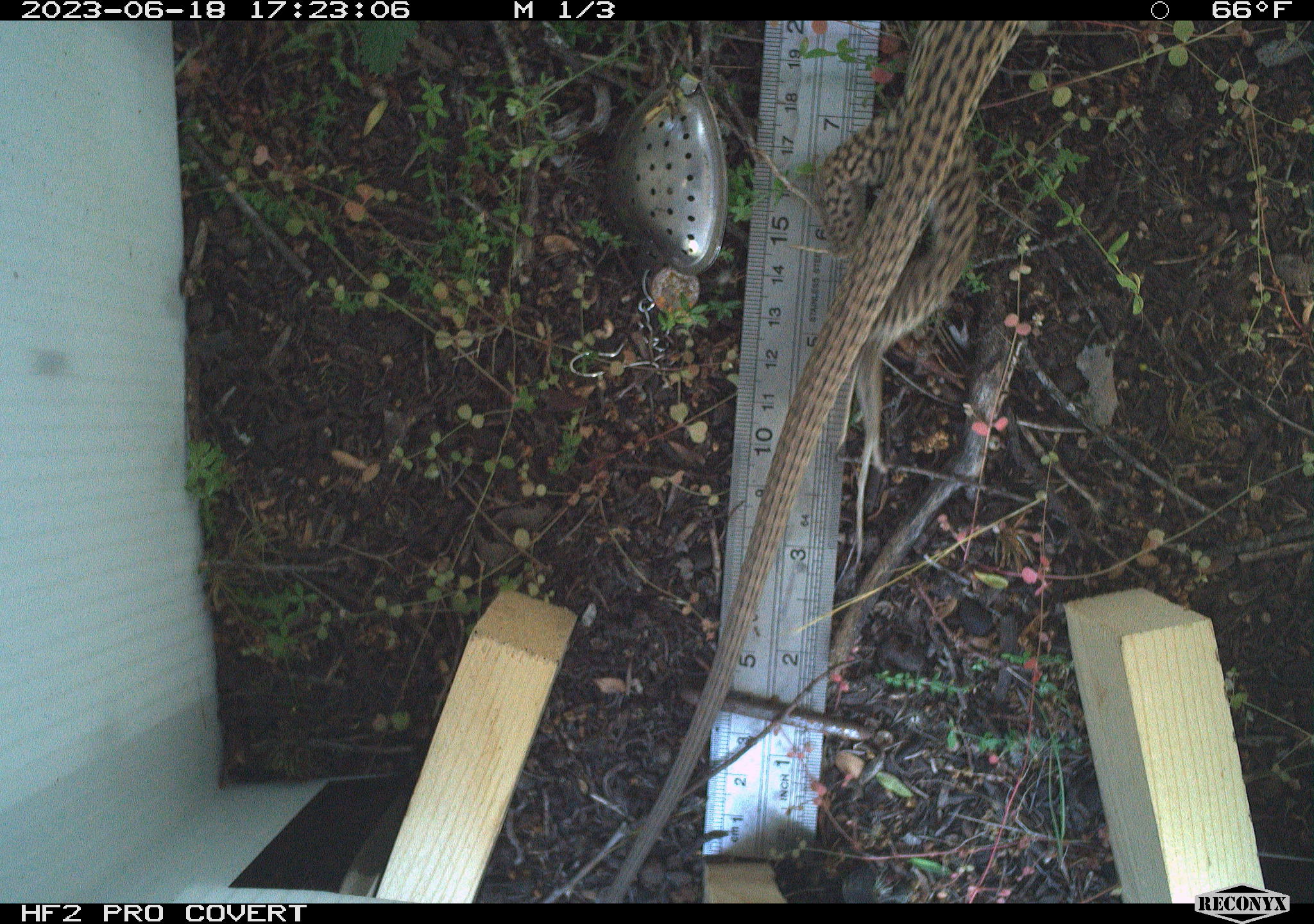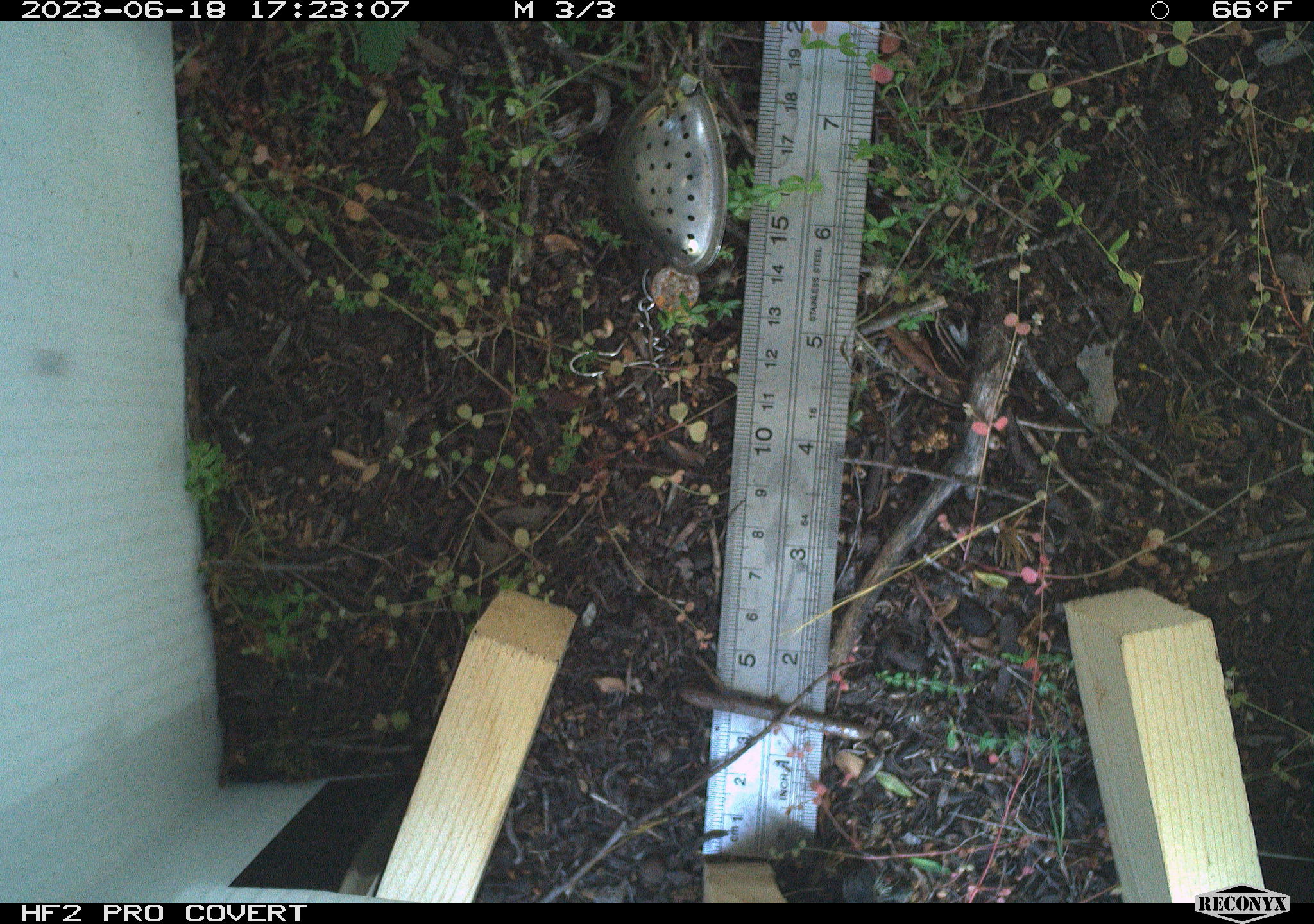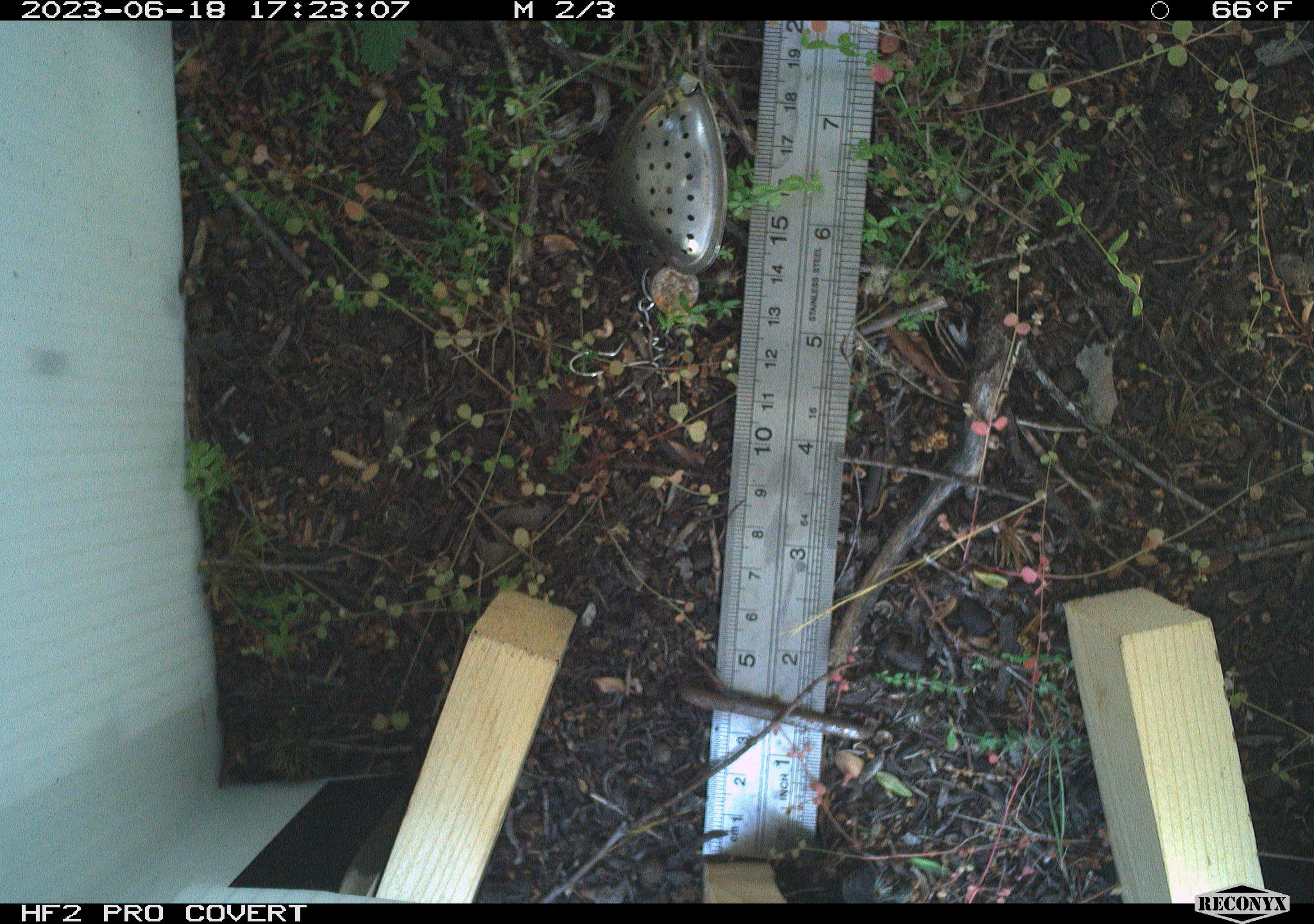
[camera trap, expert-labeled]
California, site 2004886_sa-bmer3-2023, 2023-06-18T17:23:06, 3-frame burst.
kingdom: Animalia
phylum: Chordata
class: Reptilia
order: Squamata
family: Teiidae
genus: Aspidoscelis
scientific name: Aspidoscelis tigris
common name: western whiptail